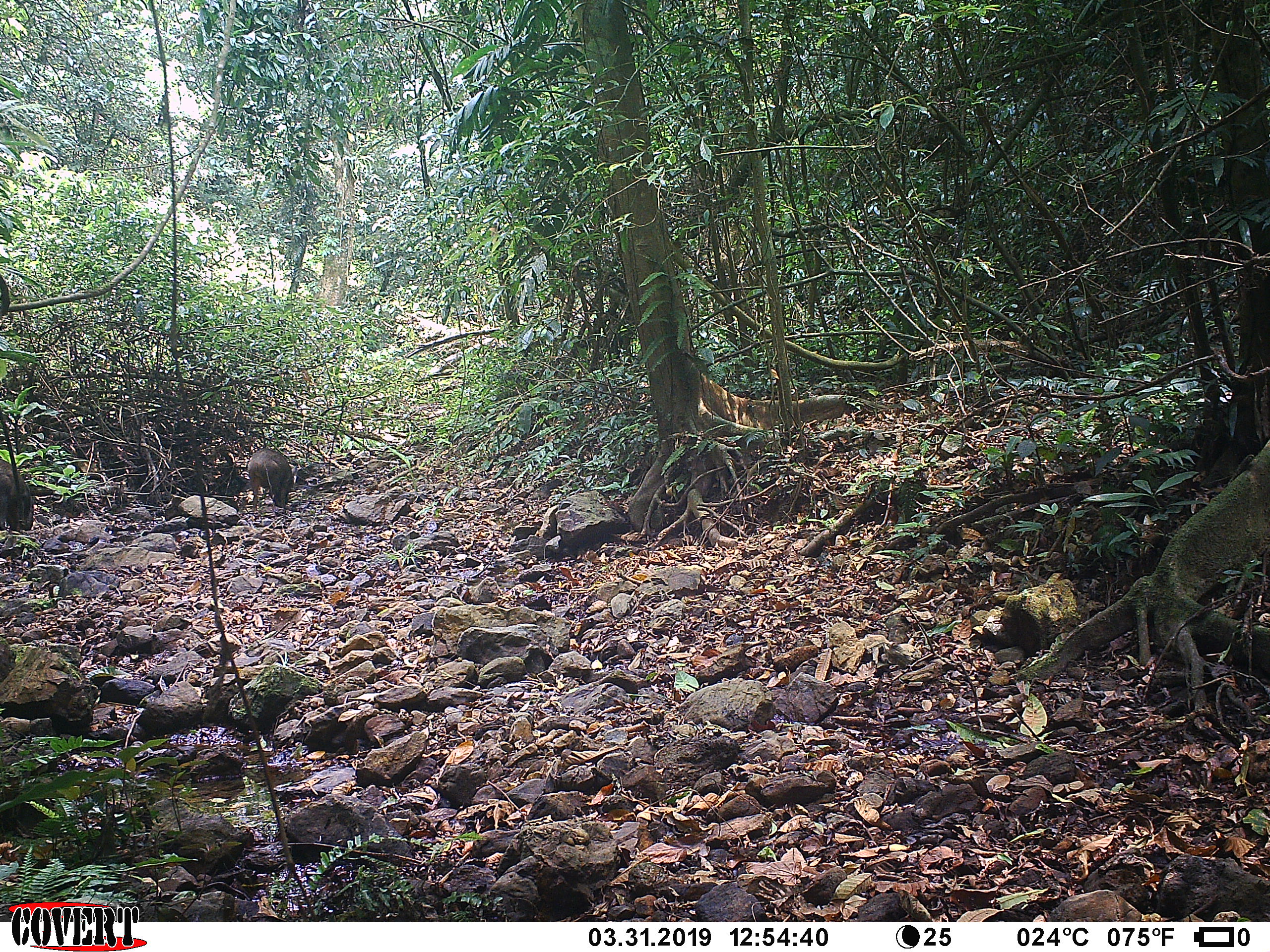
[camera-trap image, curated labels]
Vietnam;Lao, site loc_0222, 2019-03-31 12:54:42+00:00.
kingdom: Animalia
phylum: Chordata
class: Mammalia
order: Artiodactyla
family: Suidae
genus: Sus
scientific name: Sus scrofa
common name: eurasian wild pig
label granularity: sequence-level